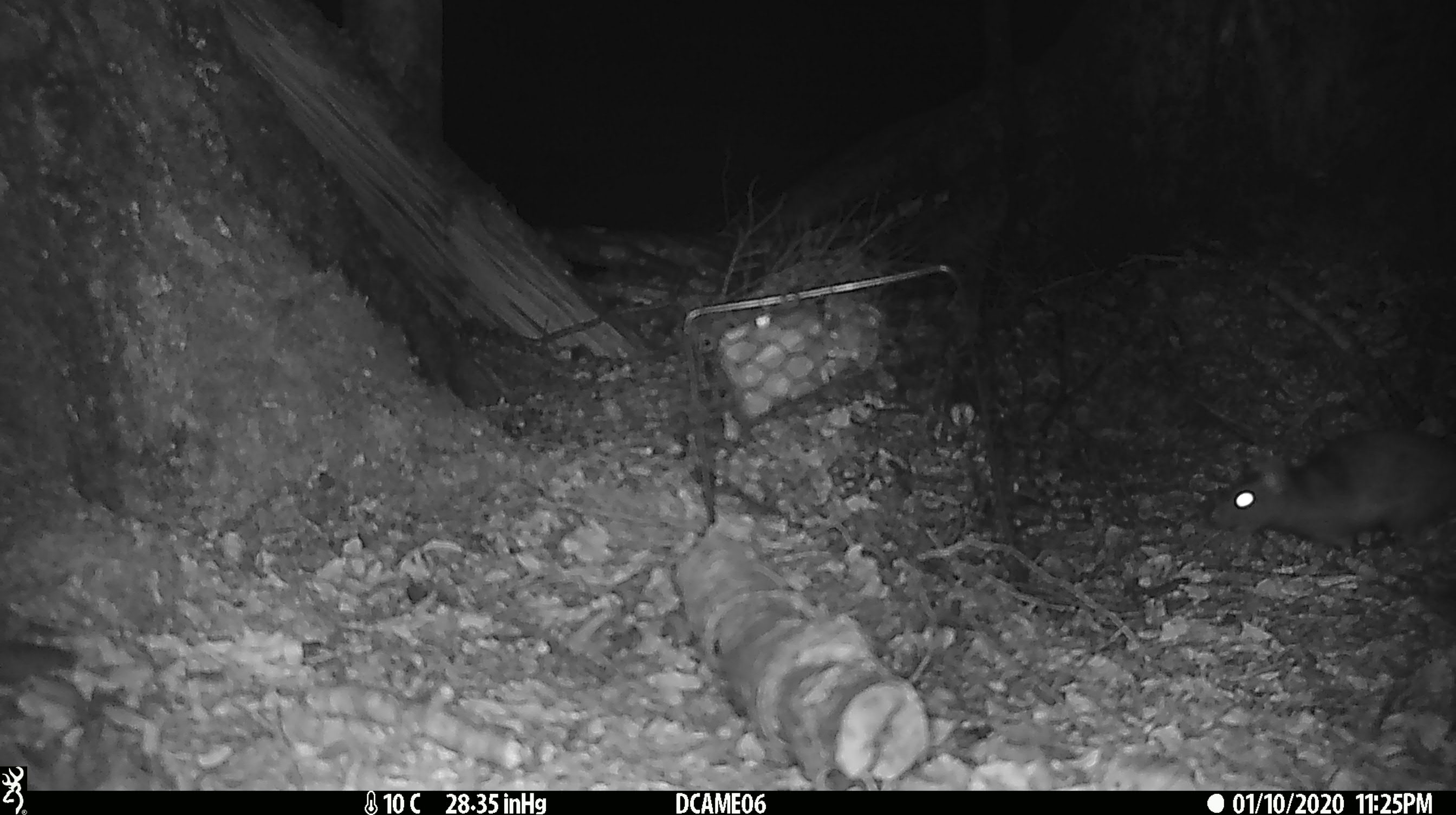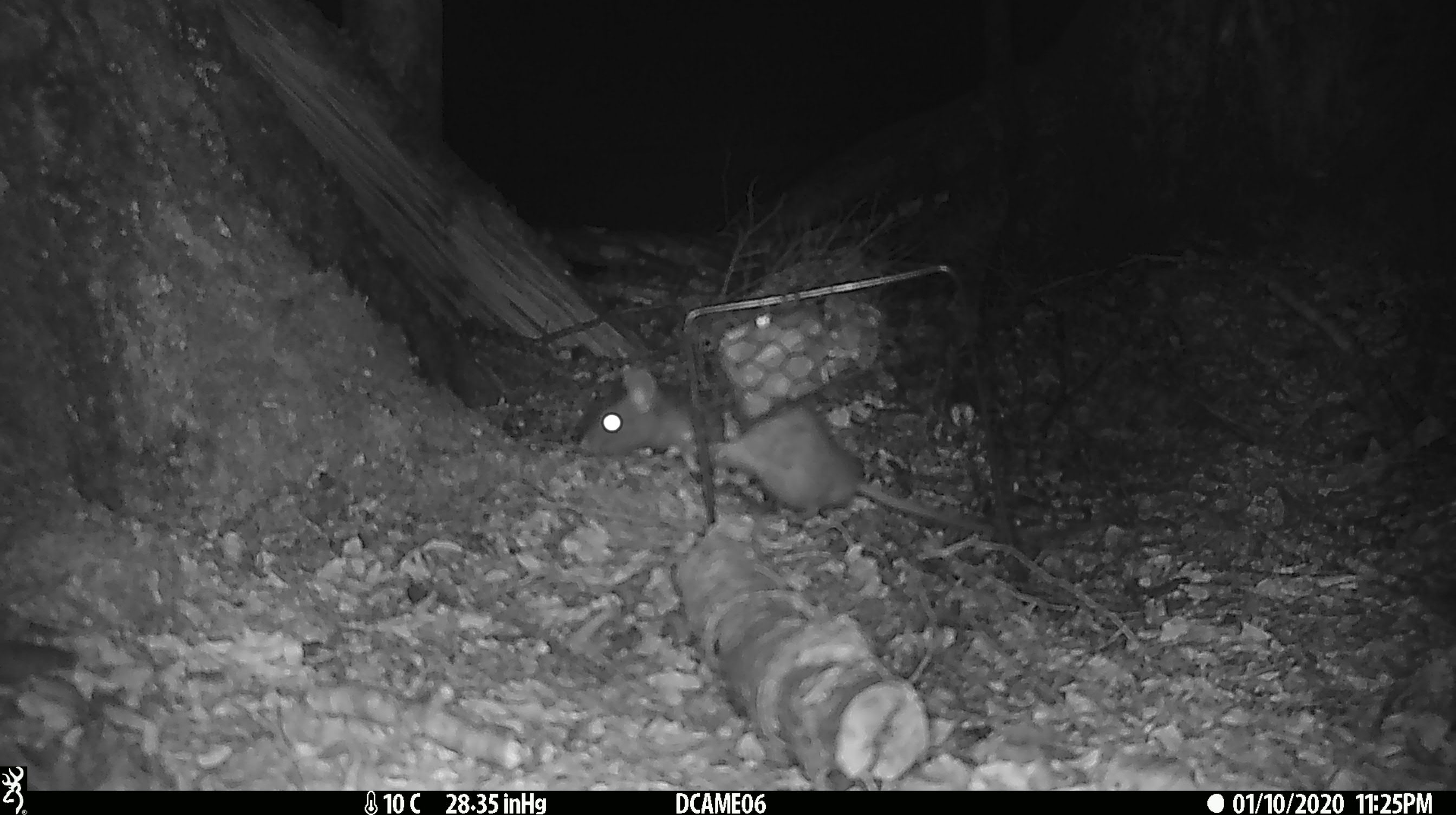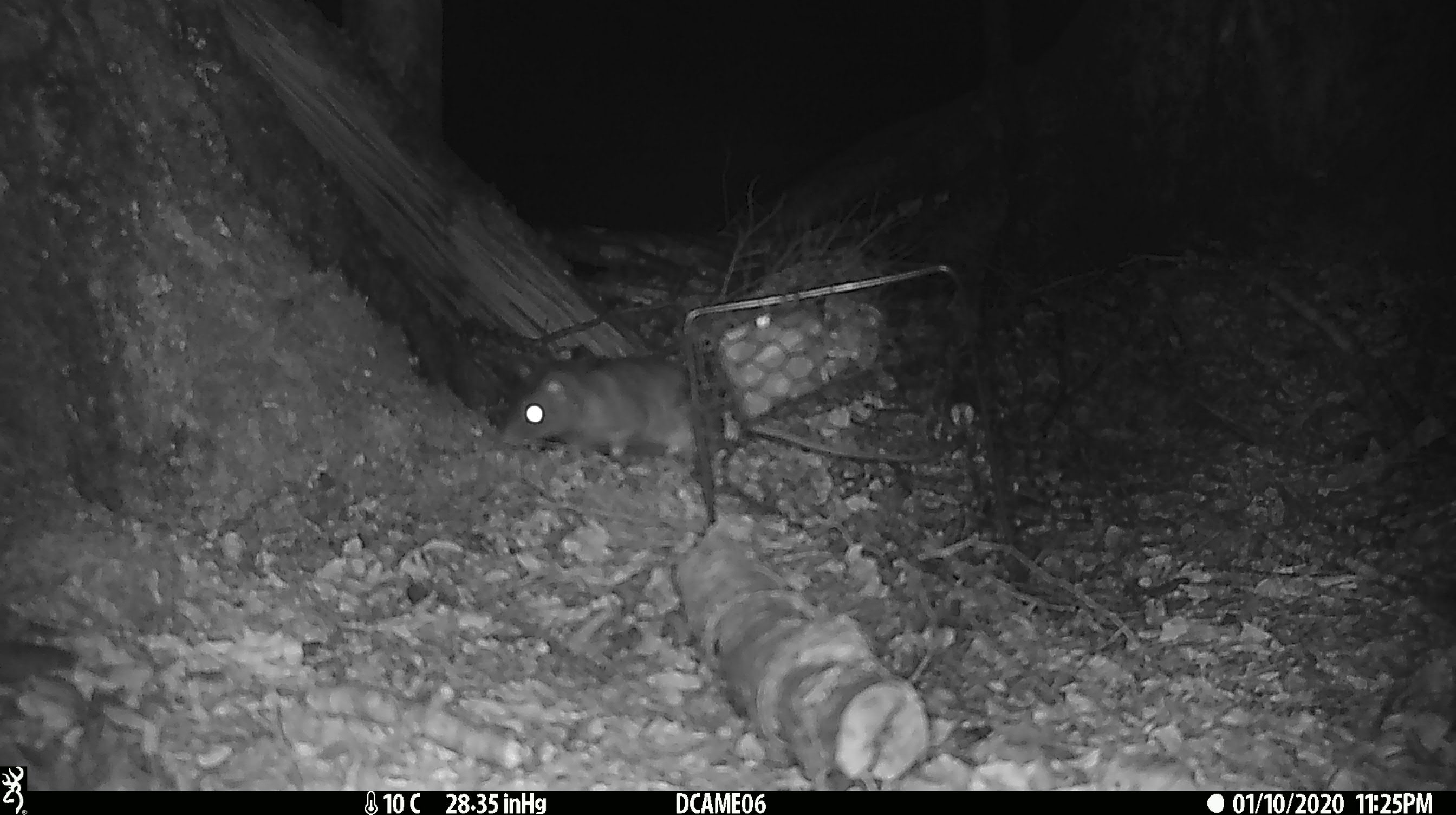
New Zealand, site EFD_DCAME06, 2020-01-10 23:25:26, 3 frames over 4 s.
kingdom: Animalia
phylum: Chordata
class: Mammalia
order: Rodentia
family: Muridae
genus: Rattus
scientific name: Rattus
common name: rat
Rat (Rattus).